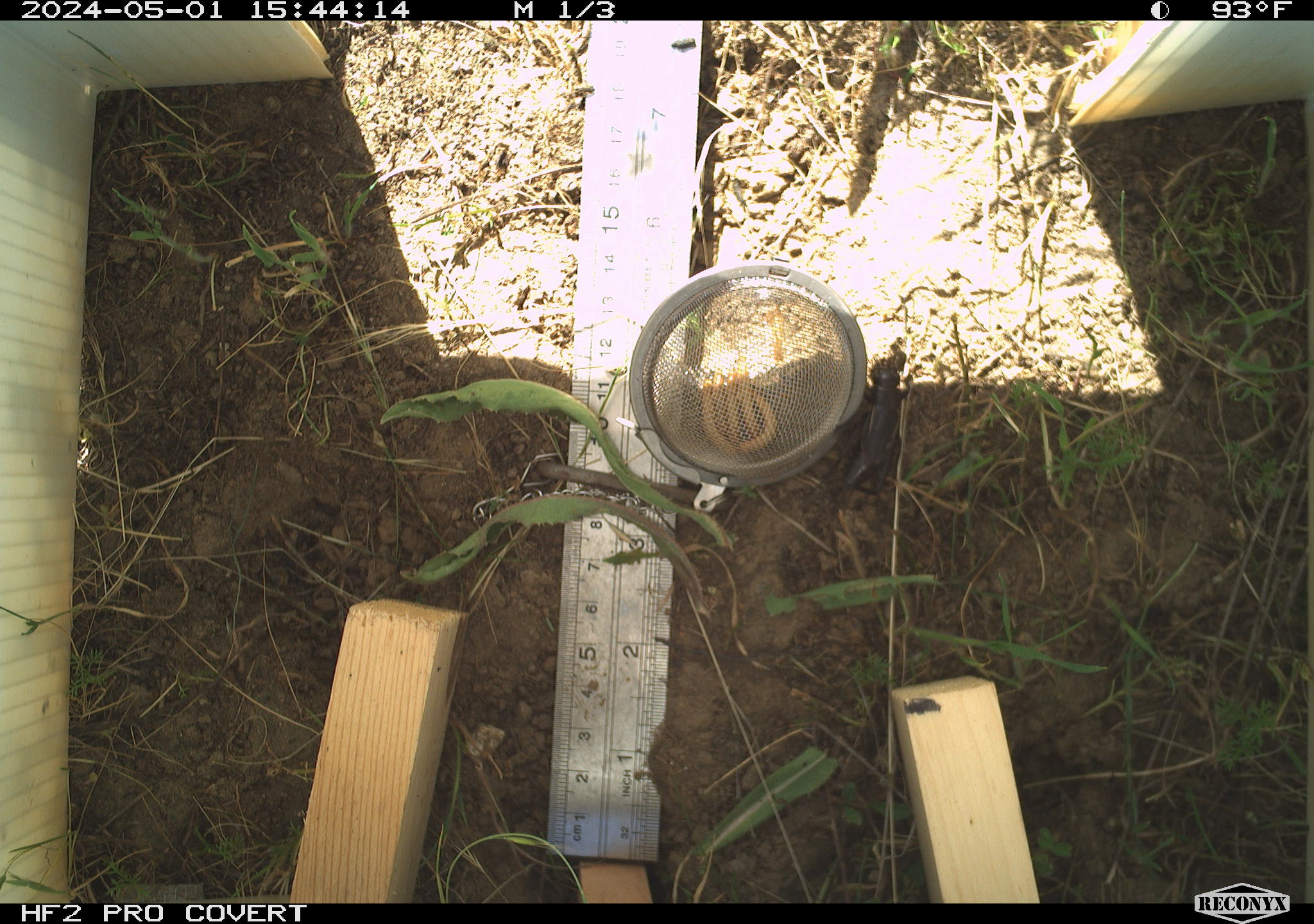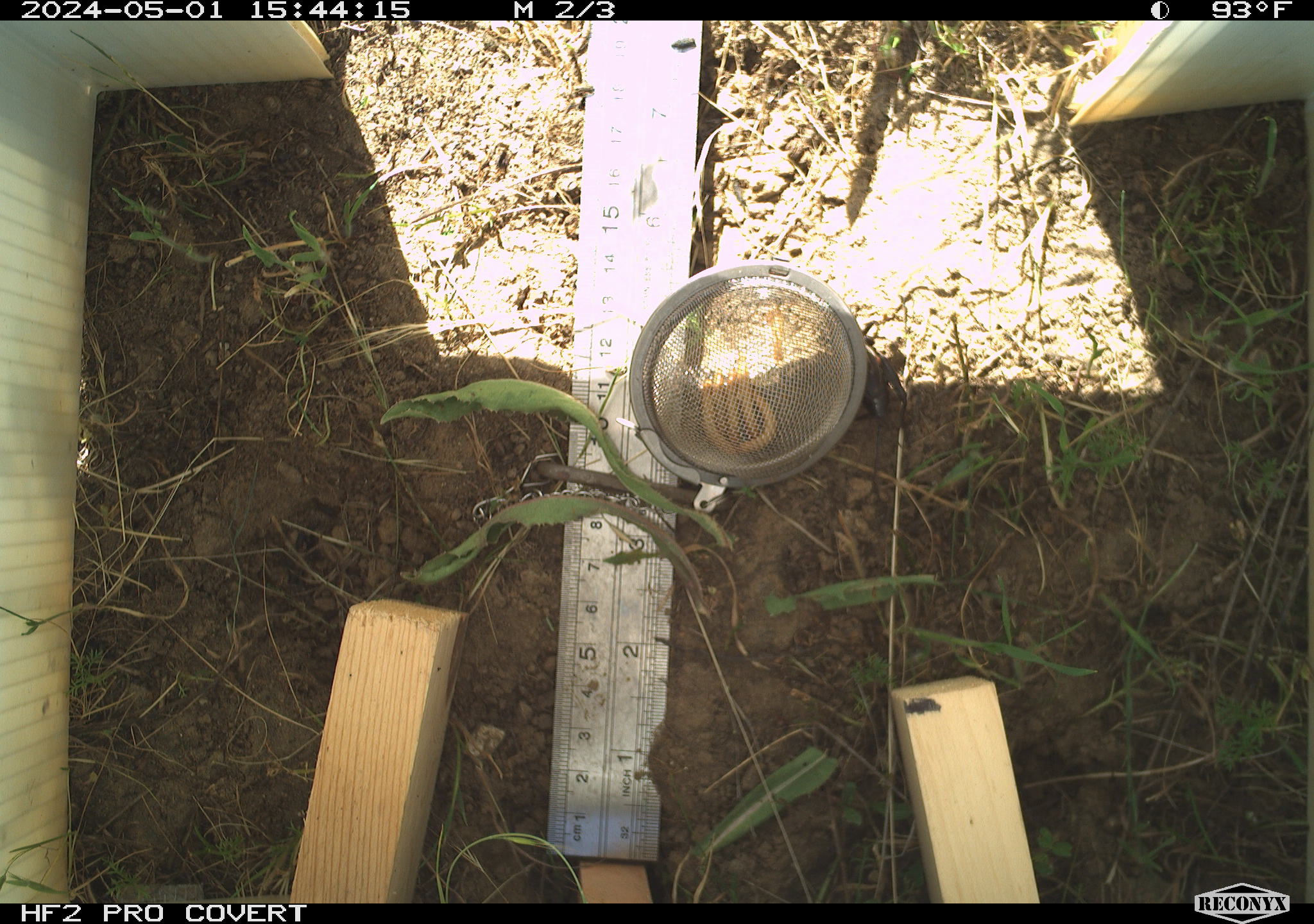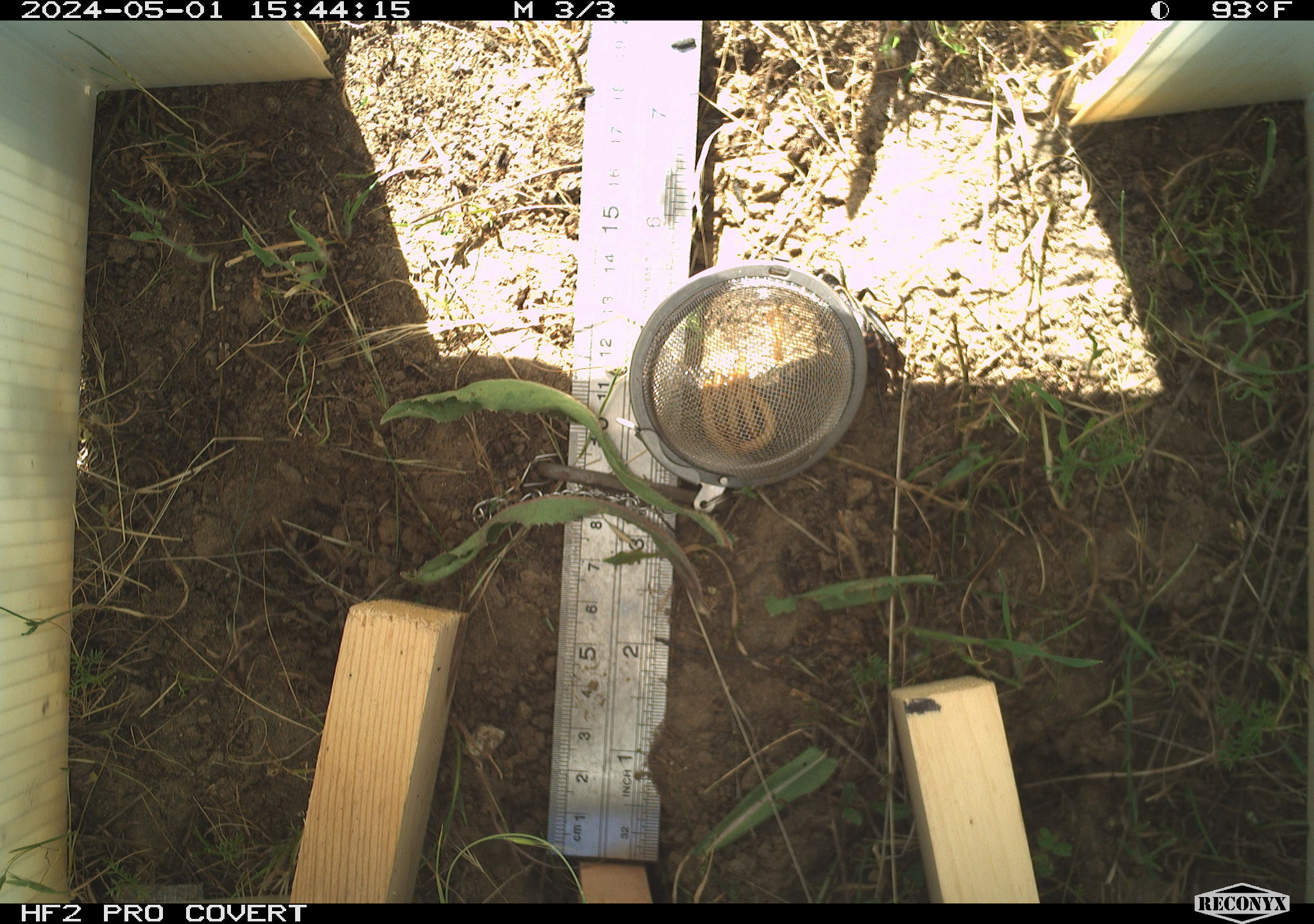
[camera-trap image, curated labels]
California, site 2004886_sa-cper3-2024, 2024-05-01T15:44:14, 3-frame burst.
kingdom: Animalia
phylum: Arthropoda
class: Insecta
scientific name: Insecta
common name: insect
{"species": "insect (Insecta)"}